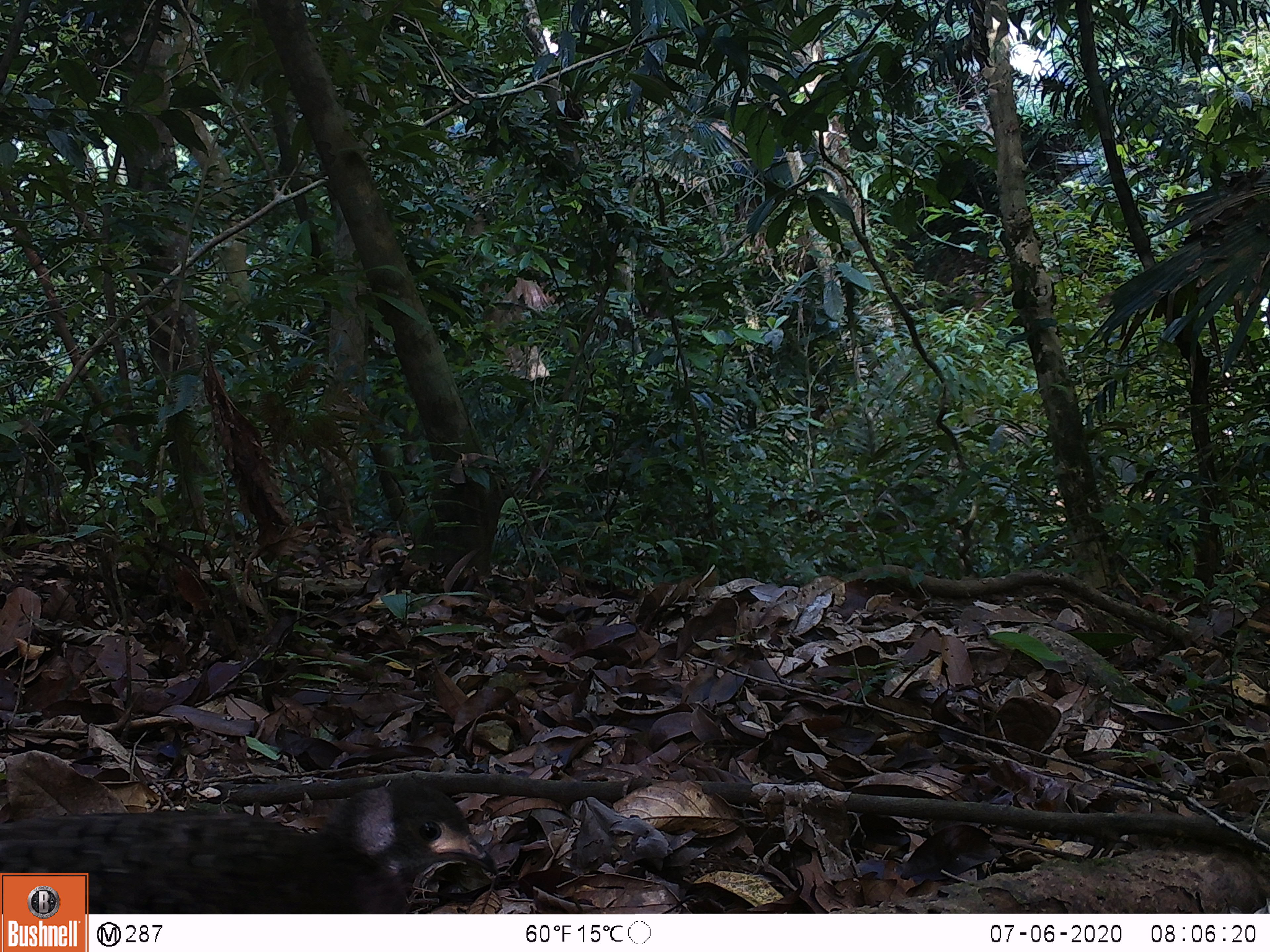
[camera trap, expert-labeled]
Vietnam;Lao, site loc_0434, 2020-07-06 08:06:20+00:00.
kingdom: Animalia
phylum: Chordata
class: Aves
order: Galliformes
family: Phasianidae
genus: Polyplectron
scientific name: Polyplectron bicalcaratum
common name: gray peacock-pheasant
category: grey peacock pheasant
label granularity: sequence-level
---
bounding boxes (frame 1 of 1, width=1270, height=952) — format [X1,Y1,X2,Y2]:
grey peacock pheasant: [0,780,498,914]